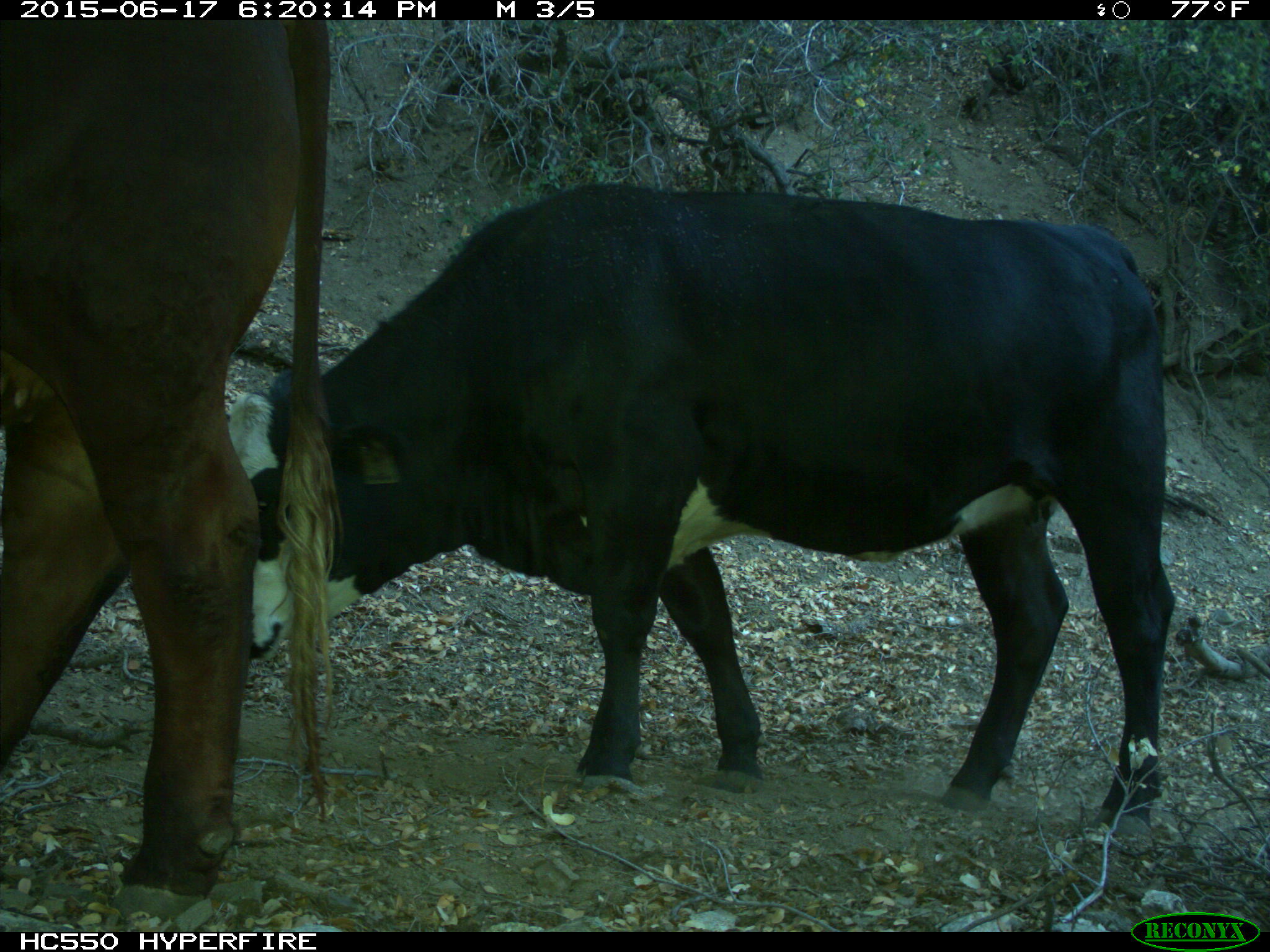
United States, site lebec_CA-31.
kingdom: Animalia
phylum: Chordata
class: Mammalia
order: Artiodactyla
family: Bovidae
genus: Bos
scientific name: Bos taurus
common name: domestic cow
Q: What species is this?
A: Bos taurus (domestic cow).